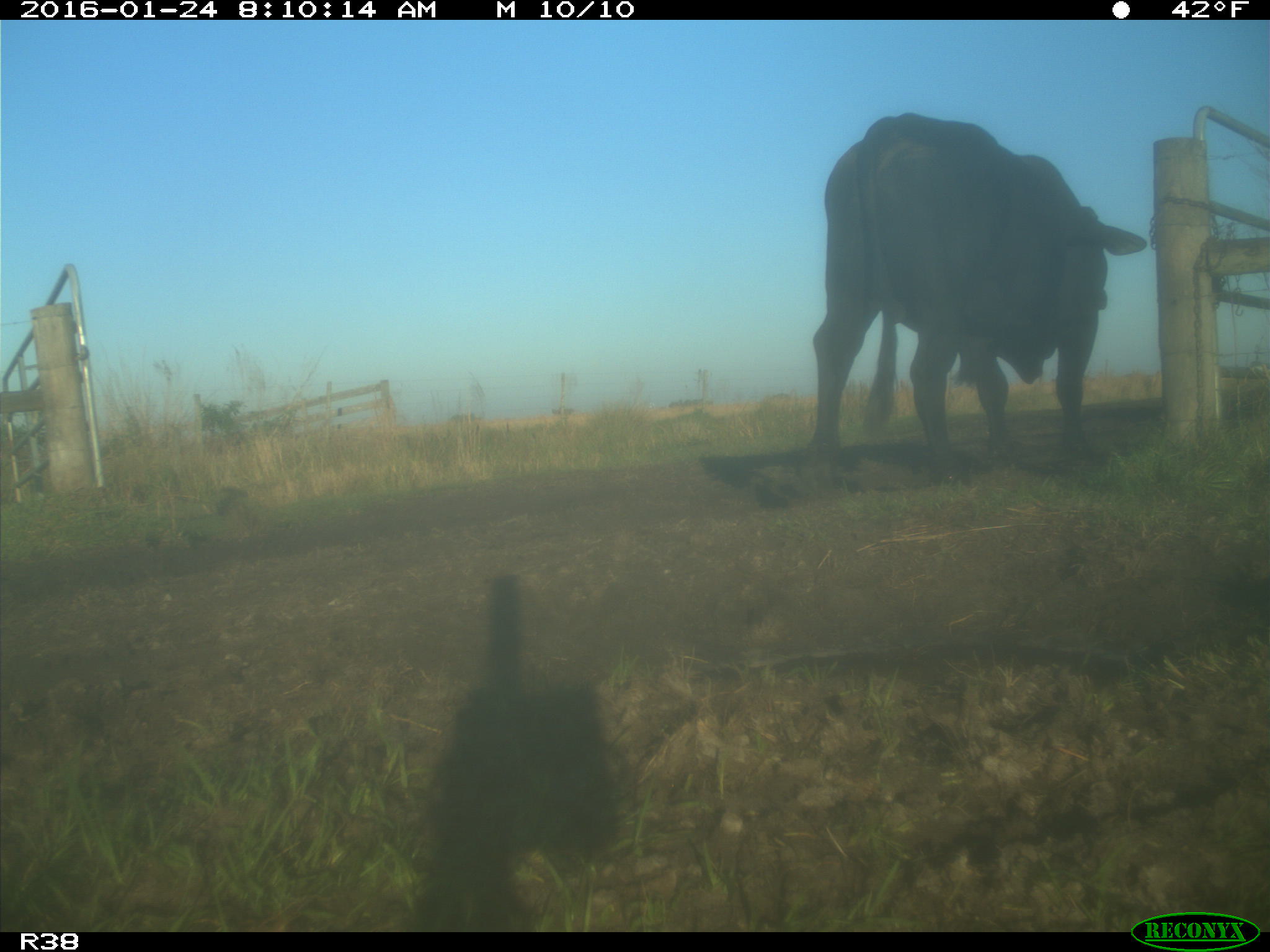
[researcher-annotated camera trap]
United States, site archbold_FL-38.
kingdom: Animalia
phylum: Chordata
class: Mammalia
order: Artiodactyla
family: Bovidae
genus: Bos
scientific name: Bos taurus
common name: domestic cow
Bos taurus (domestic cow).